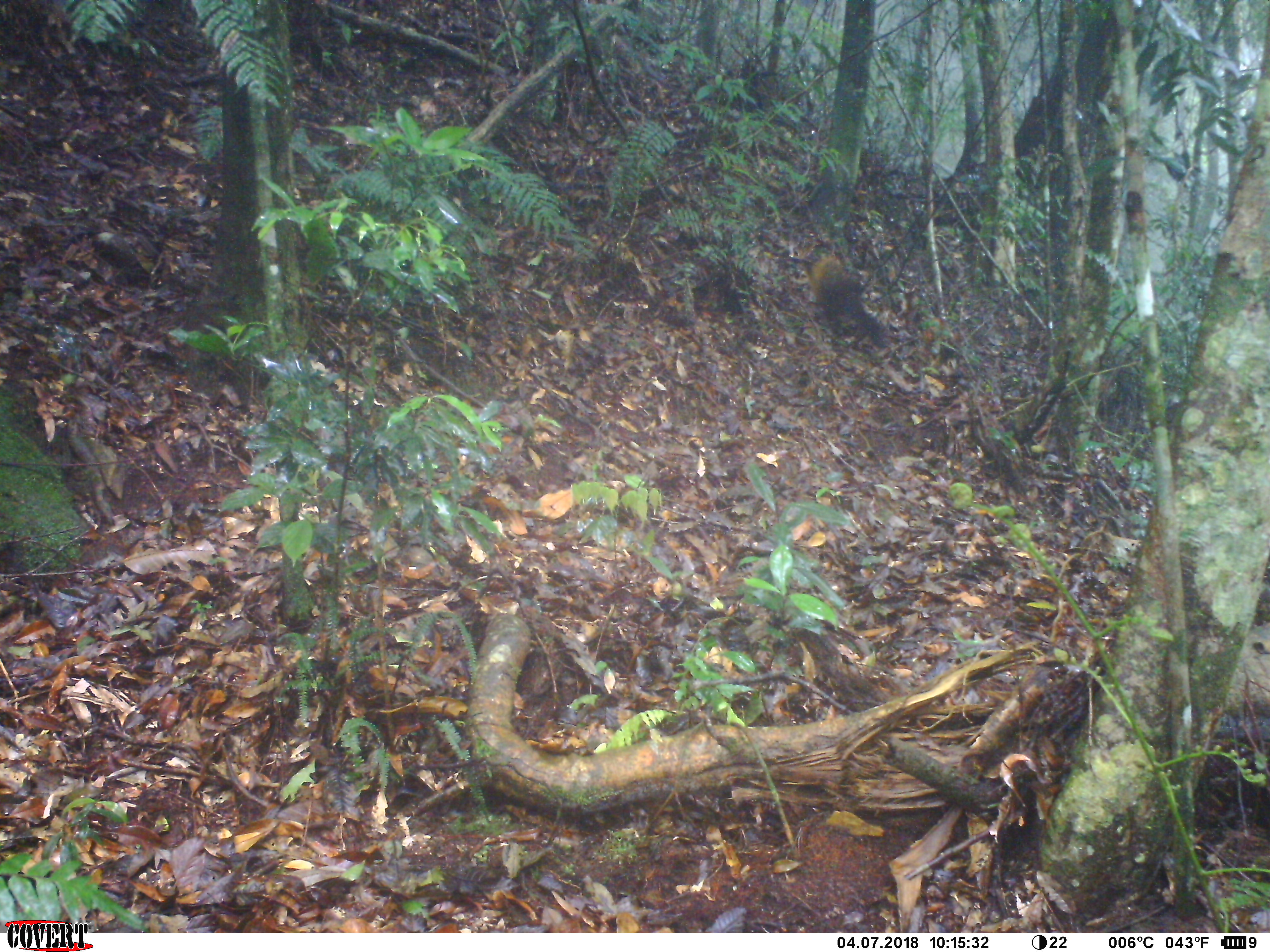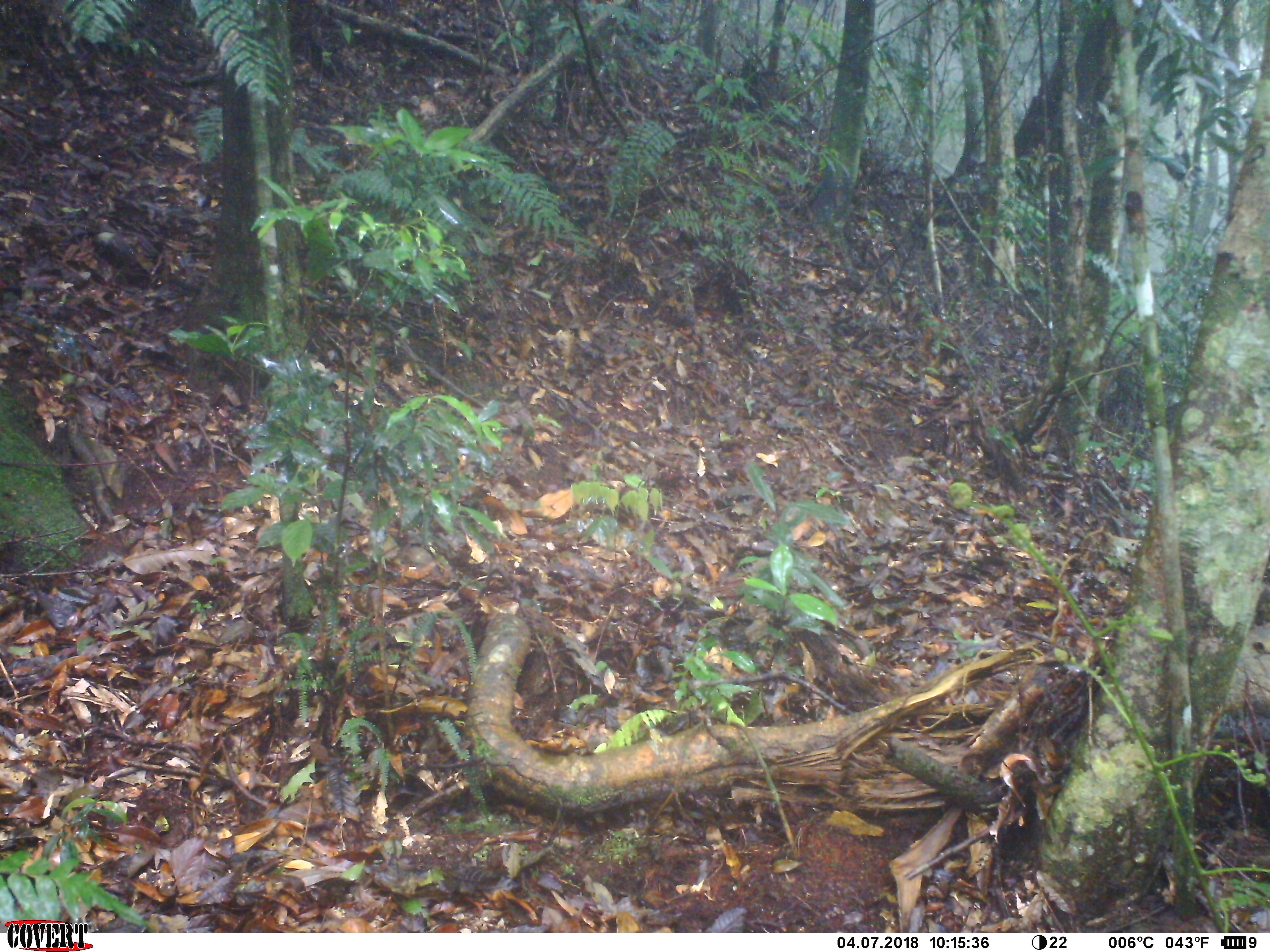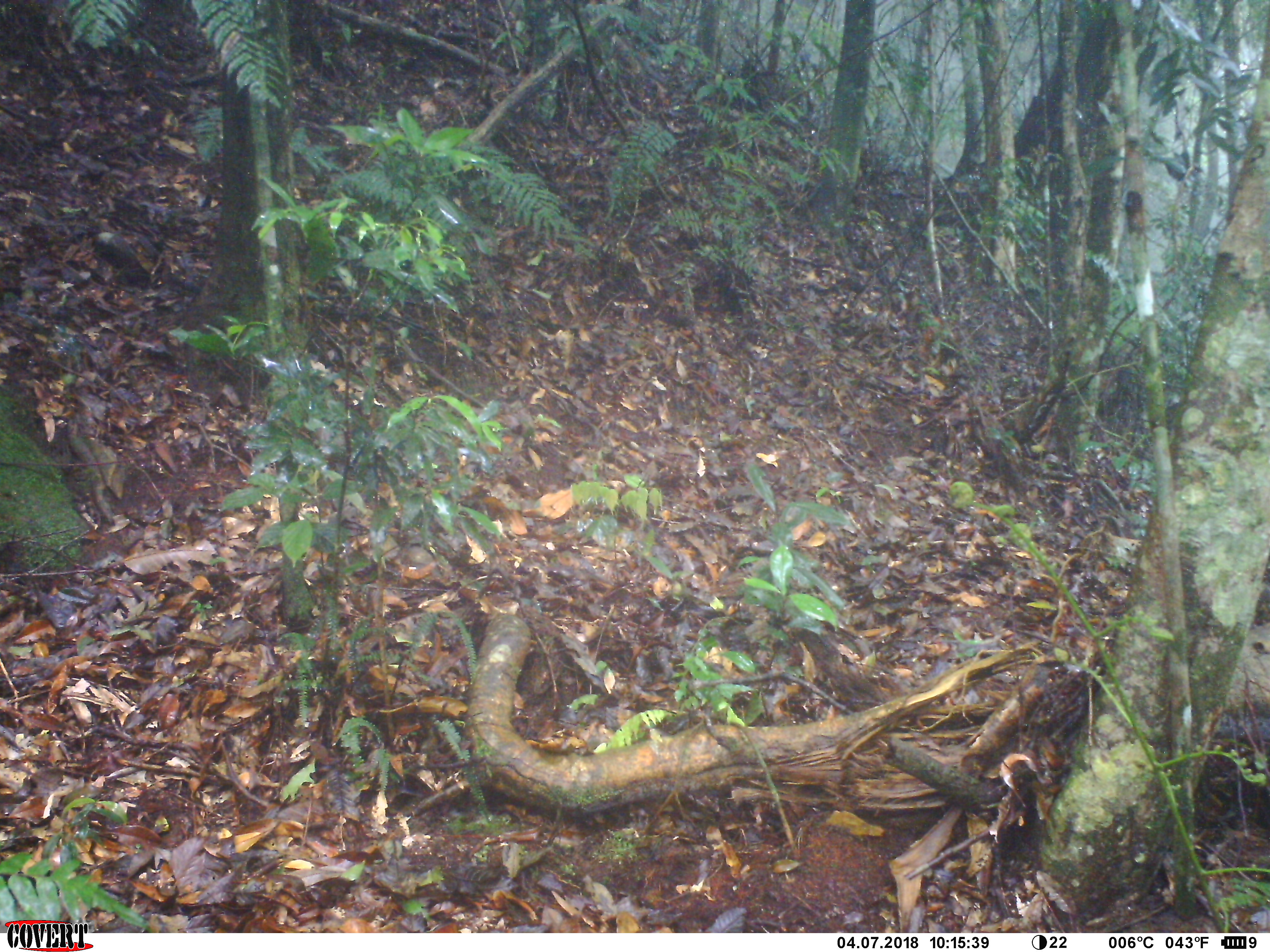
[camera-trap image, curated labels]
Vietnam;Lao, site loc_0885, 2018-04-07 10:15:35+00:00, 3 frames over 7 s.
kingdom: Animalia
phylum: Chordata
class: Mammalia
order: Carnivora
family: Mustelidae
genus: Martes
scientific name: Martes flavigula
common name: yellow-throated marten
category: yellow throated marten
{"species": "yellow throated marten (yellow-throated marten) (Martes flavigula)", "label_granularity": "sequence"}